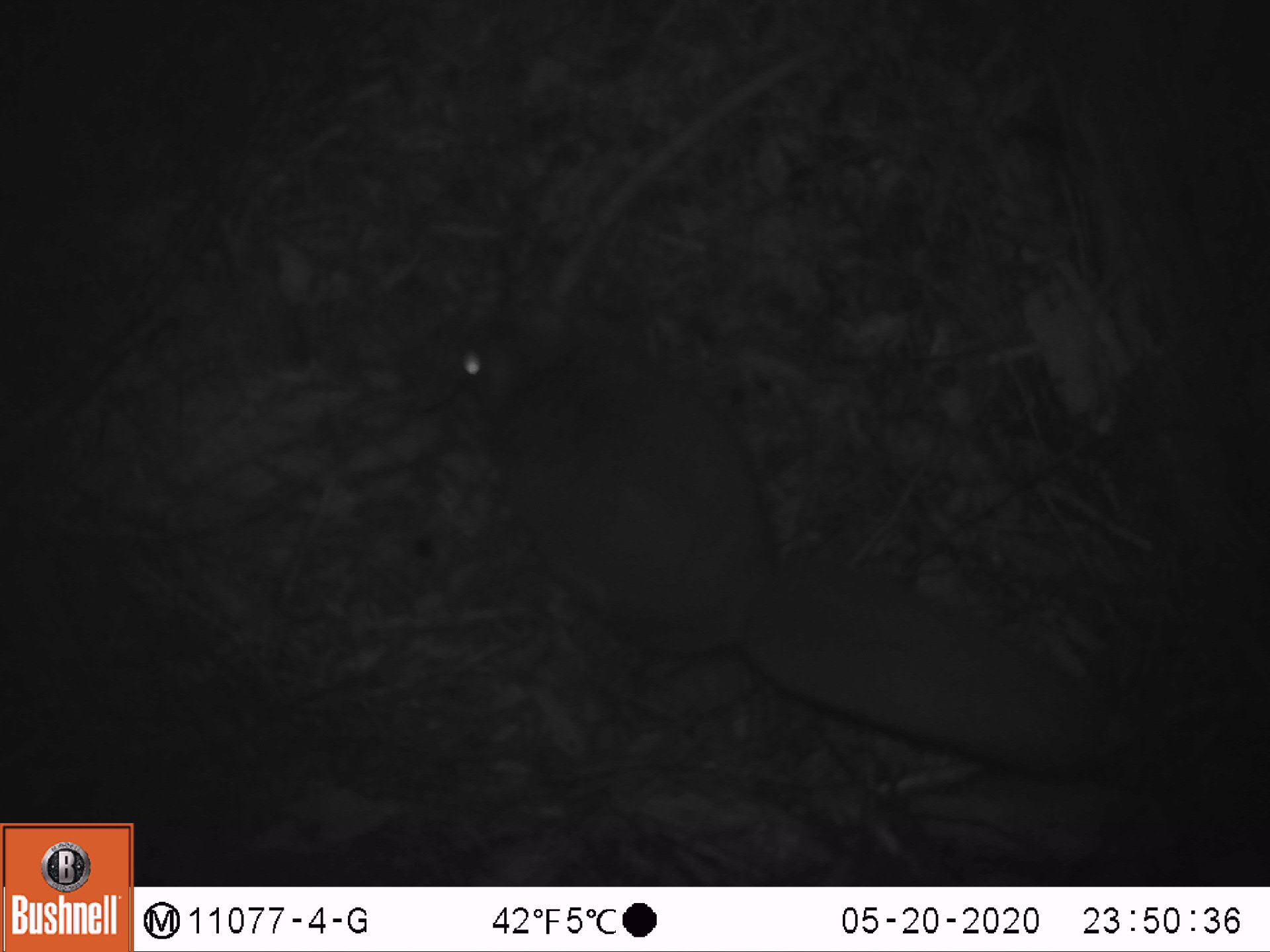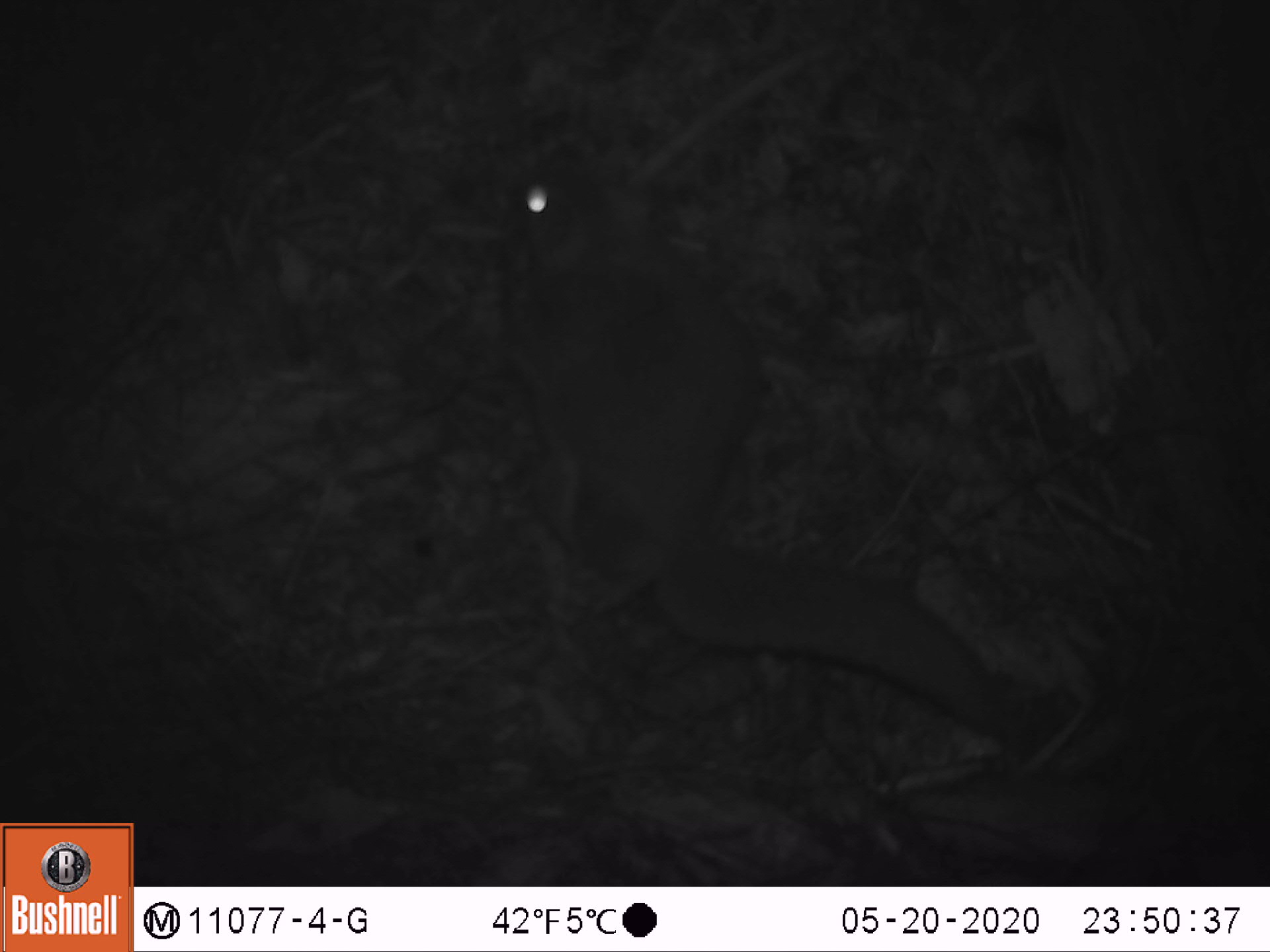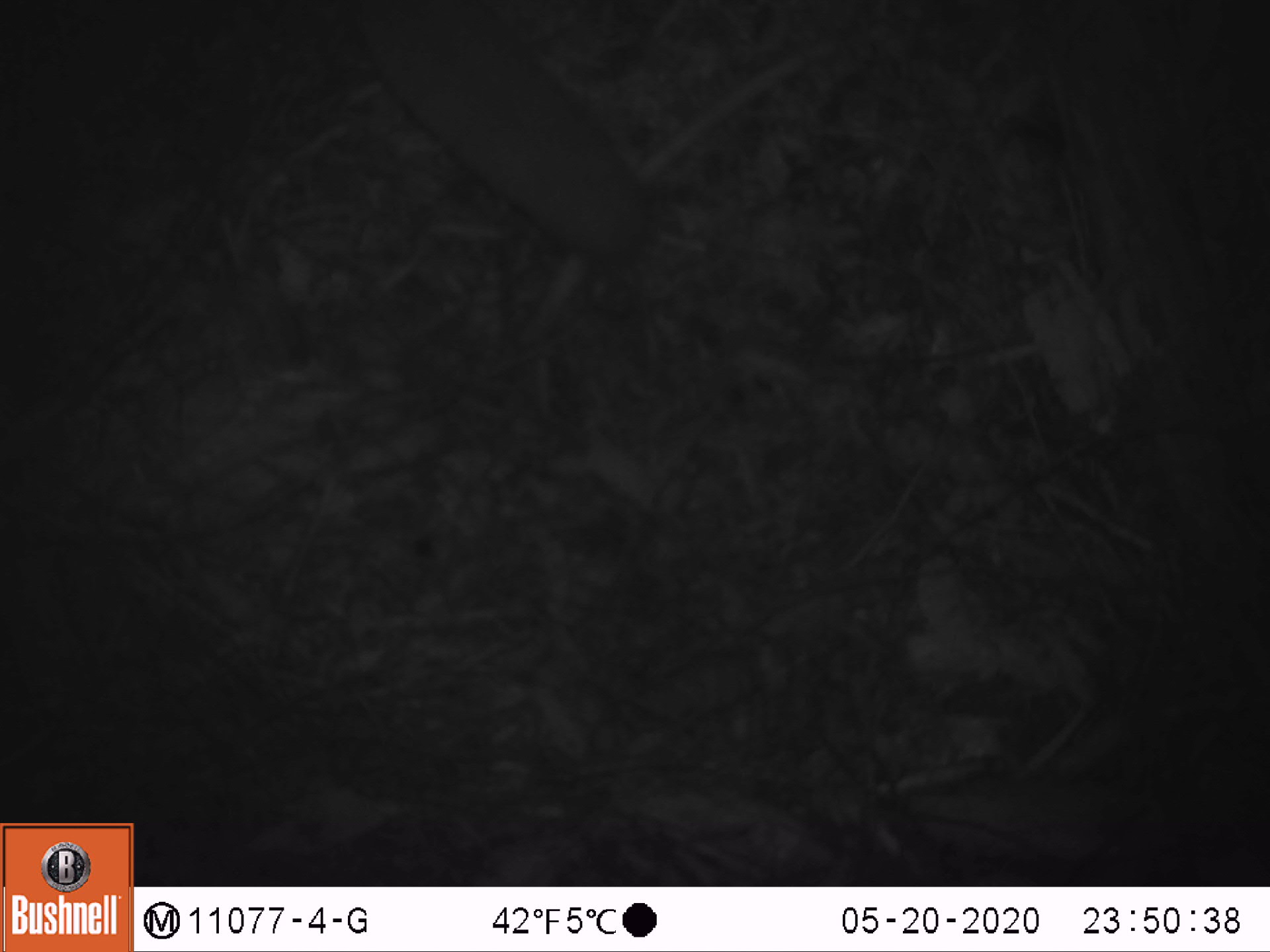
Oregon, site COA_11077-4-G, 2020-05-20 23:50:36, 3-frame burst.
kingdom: Animalia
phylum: Chordata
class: Mammalia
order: Rodentia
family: Sciuridae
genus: Glaucomys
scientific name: Glaucomys oregonensis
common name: humboldt's flying squirrel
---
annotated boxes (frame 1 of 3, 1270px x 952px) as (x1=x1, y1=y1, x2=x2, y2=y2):
humboldt's flying squirrel: (x1=424, y1=291, x2=1130, y2=800)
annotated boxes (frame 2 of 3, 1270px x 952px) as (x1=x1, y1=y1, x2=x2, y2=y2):
humboldt's flying squirrel: (x1=466, y1=132, x2=1033, y2=768)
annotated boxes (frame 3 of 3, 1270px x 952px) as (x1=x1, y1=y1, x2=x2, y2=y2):
humboldt's flying squirrel: (x1=330, y1=0, x2=663, y2=281)